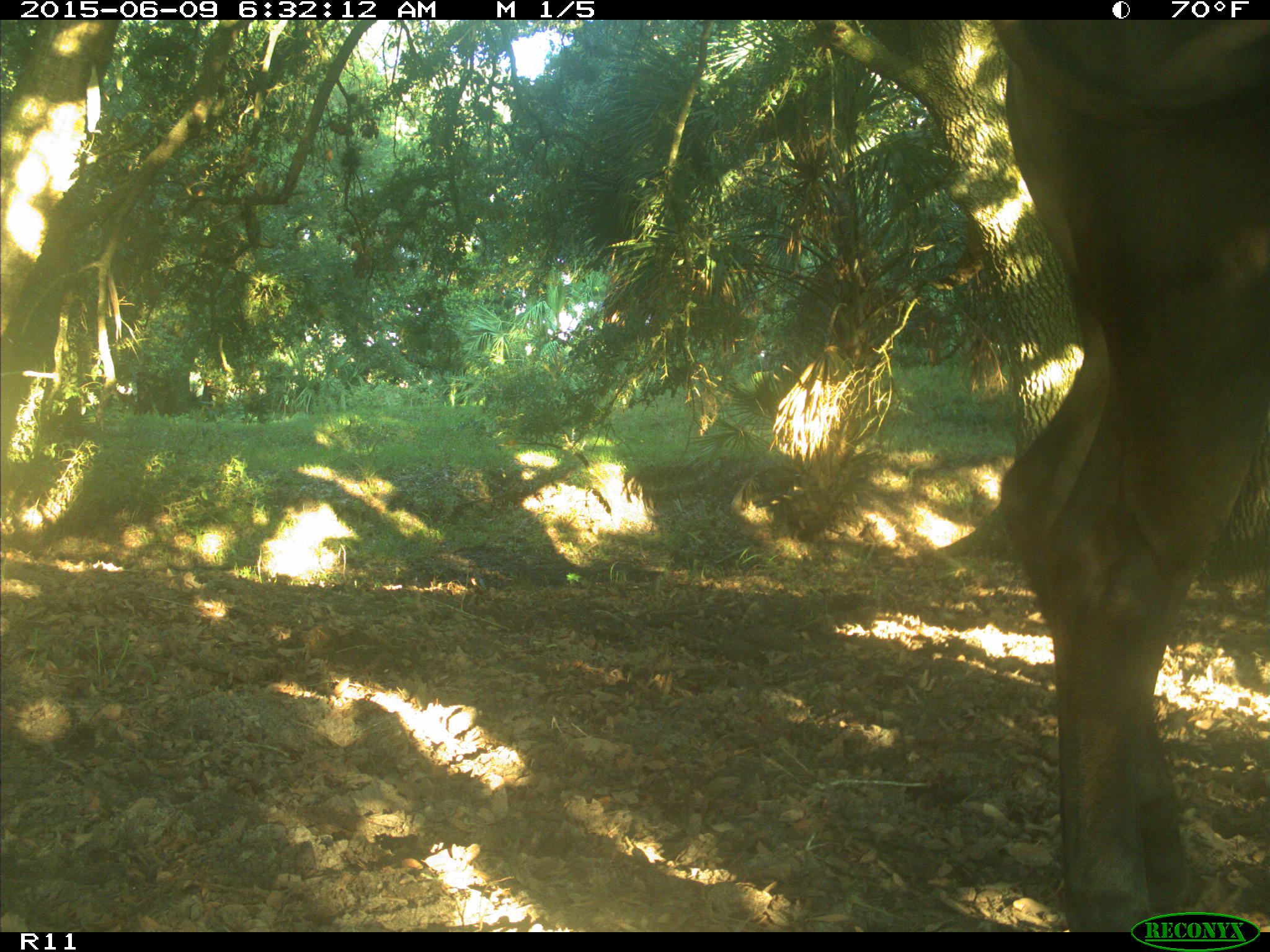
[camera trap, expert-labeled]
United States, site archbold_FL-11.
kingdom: Animalia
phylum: Chordata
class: Mammalia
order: Artiodactyla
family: Bovidae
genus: Bos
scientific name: Bos taurus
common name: domestic cow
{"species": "Bos taurus (domestic cow)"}